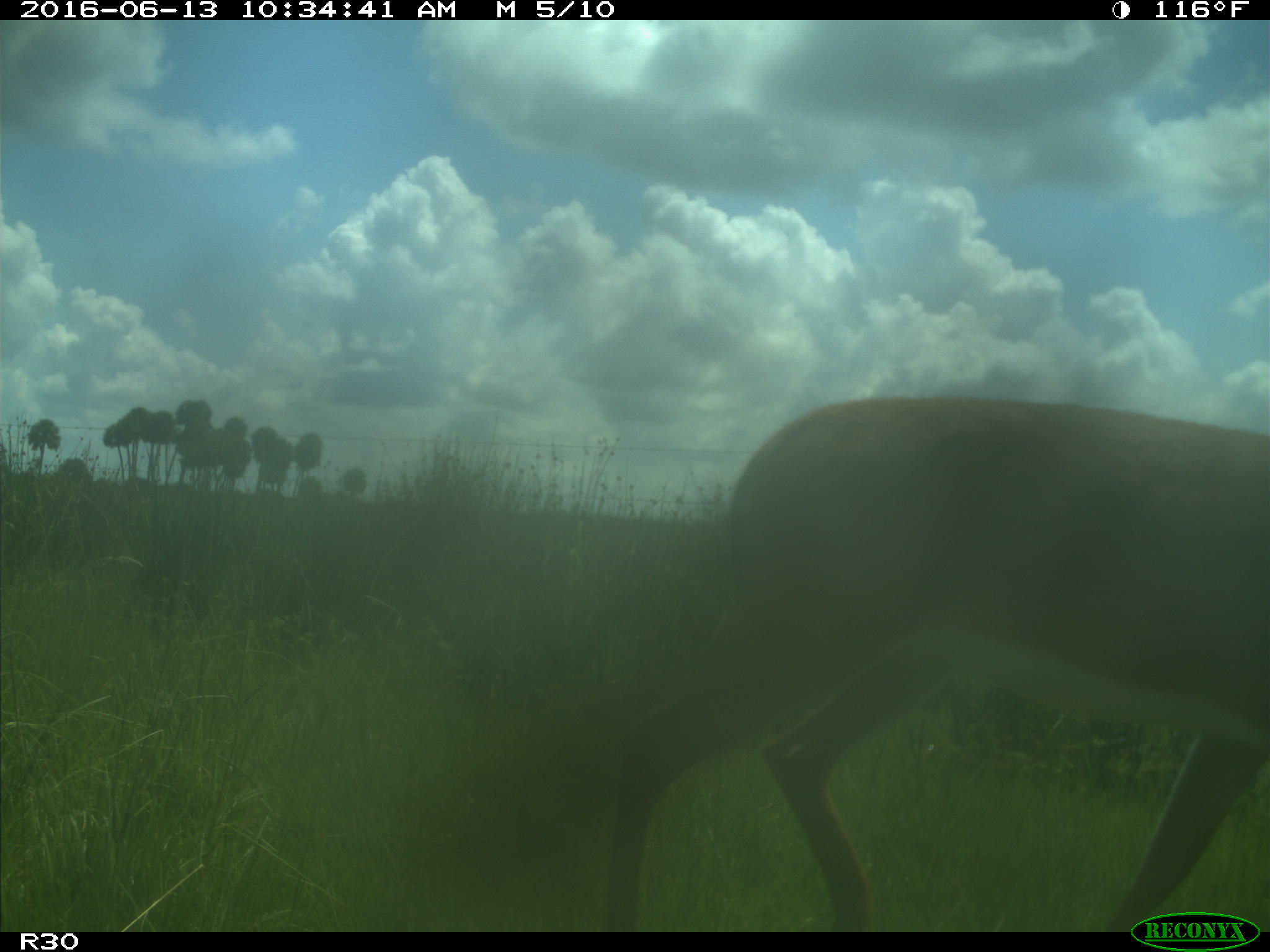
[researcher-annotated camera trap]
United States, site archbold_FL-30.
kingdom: Animalia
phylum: Chordata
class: Mammalia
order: Artiodactyla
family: Cervidae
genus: Odocoileus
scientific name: Odocoileus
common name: deer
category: unidentified deer